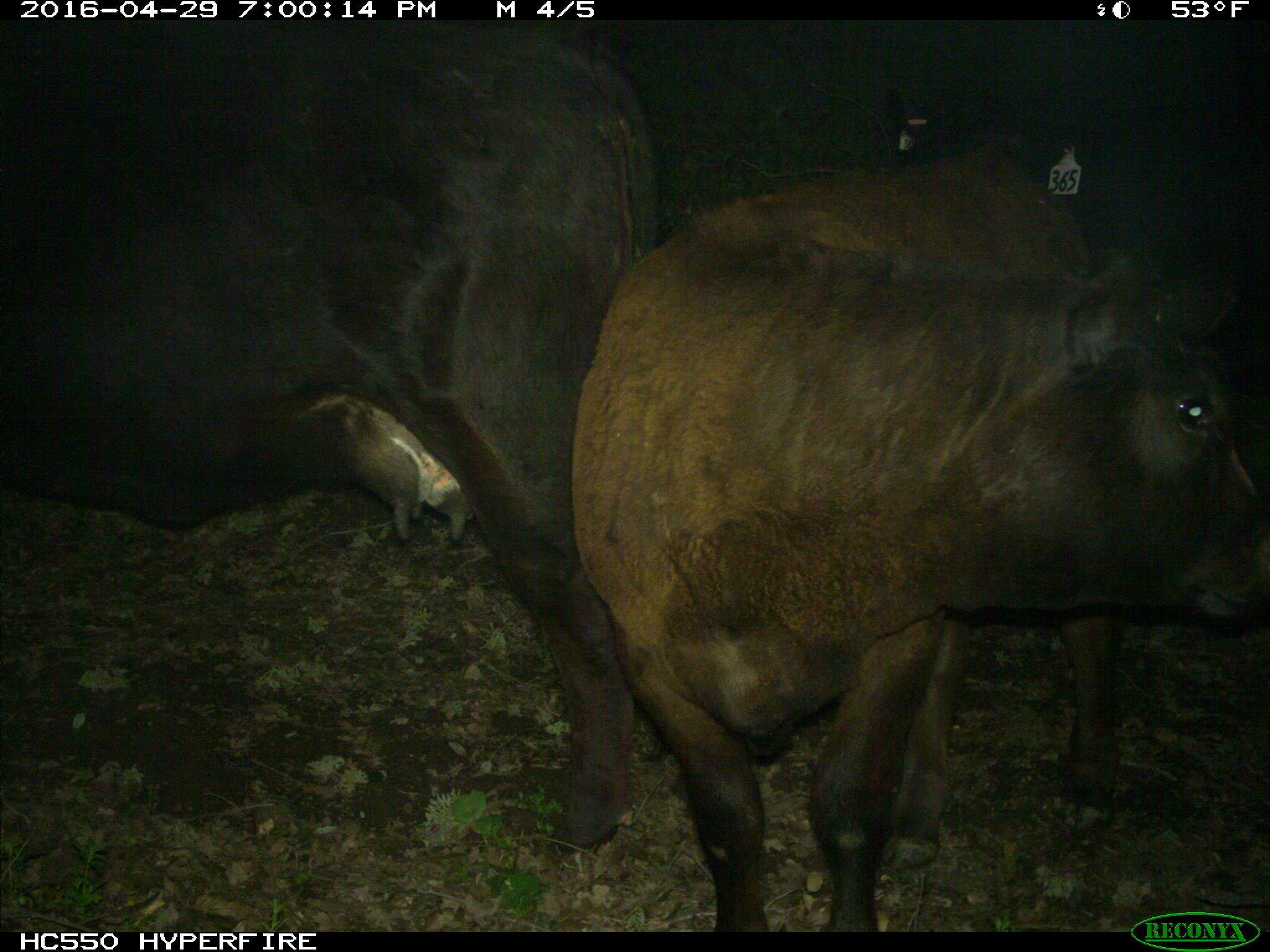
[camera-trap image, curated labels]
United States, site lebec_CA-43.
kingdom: Animalia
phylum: Chordata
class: Mammalia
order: Artiodactyla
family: Bovidae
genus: Bos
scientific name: Bos taurus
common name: domestic cow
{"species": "Bos taurus (domestic cow)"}